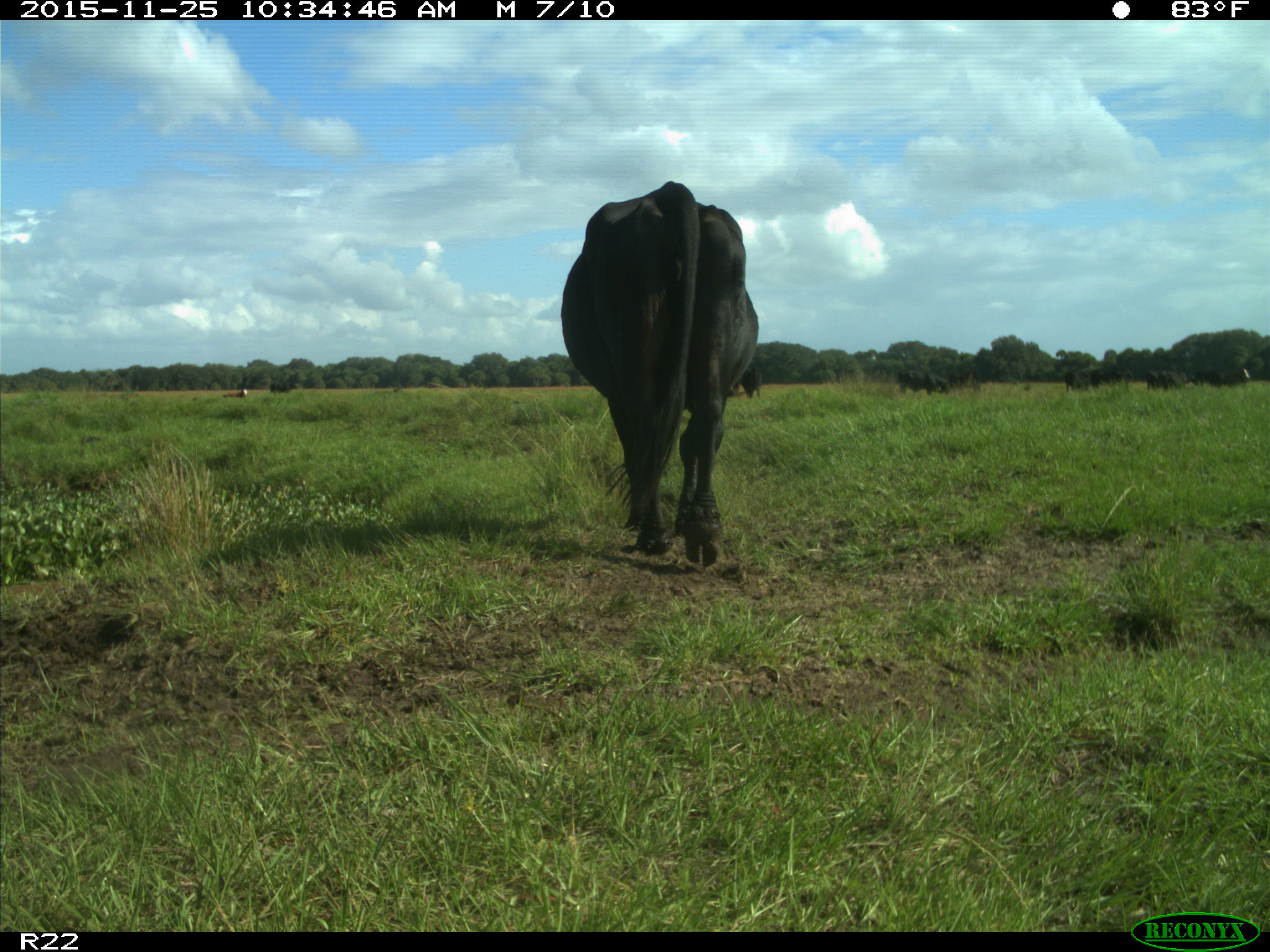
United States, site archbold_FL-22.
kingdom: Animalia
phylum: Chordata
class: Mammalia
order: Artiodactyla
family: Bovidae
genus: Bos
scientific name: Bos taurus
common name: domestic cow